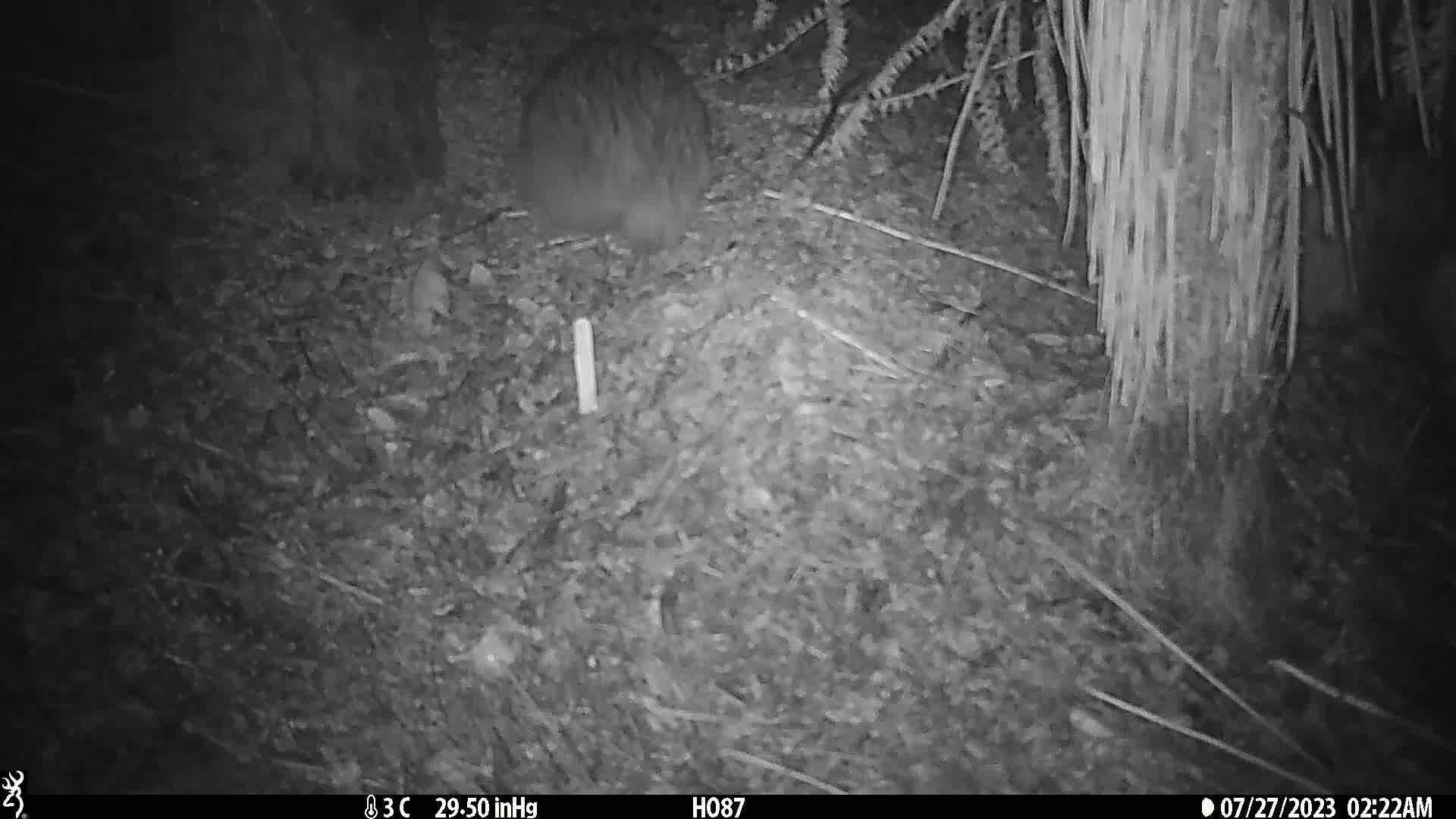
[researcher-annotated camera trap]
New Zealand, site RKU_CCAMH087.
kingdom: Animalia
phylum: Chordata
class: Aves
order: Apterygiformes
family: Apterygidae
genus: Apteryx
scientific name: Apteryx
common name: kiwi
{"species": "kiwi (Apteryx)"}